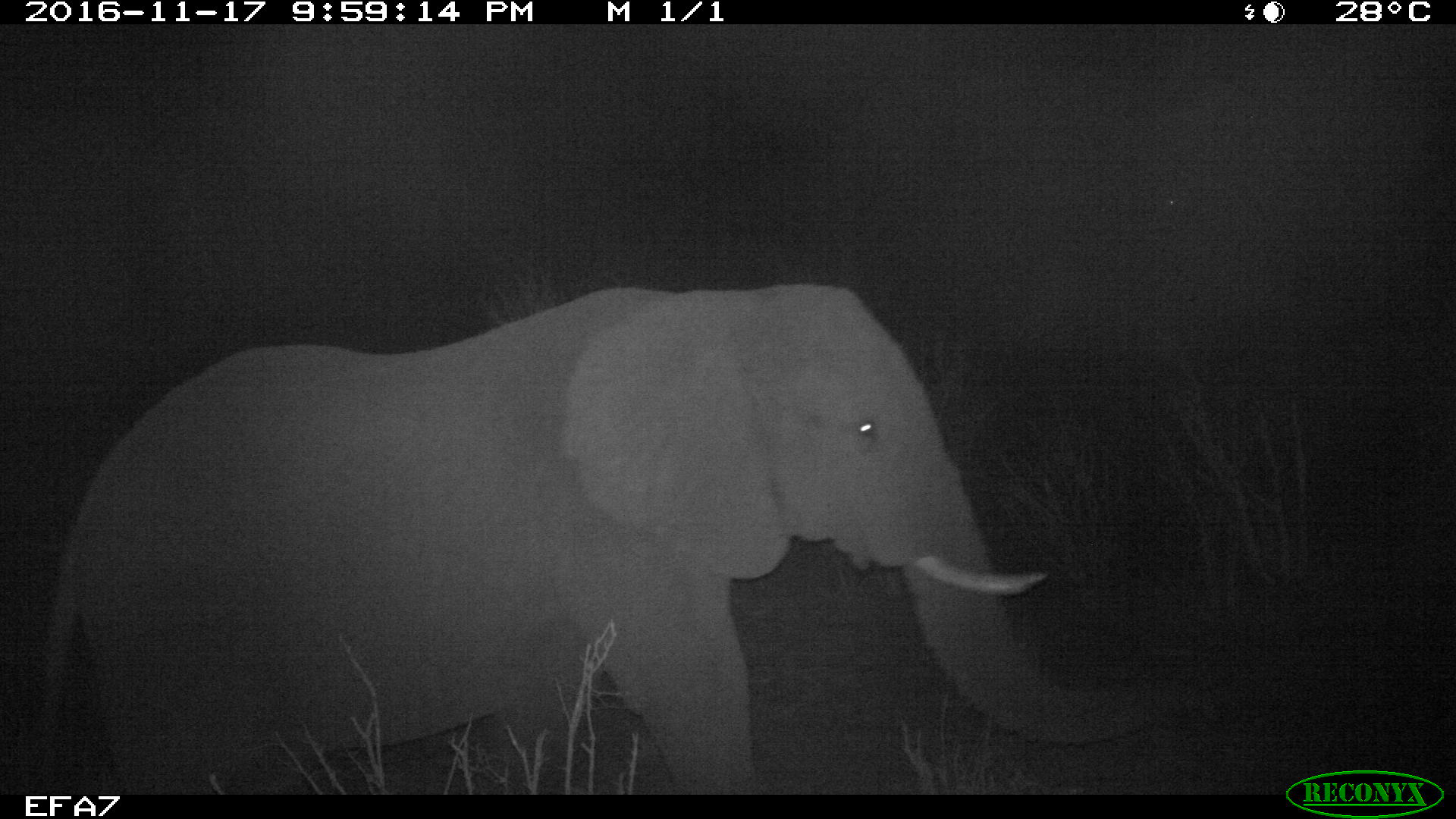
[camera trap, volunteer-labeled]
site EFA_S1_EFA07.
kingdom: Animalia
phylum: Chordata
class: Mammalia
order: Proboscidea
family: Elephantidae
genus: Loxodonta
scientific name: Loxodonta africana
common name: african bush elephant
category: elephant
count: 1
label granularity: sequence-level